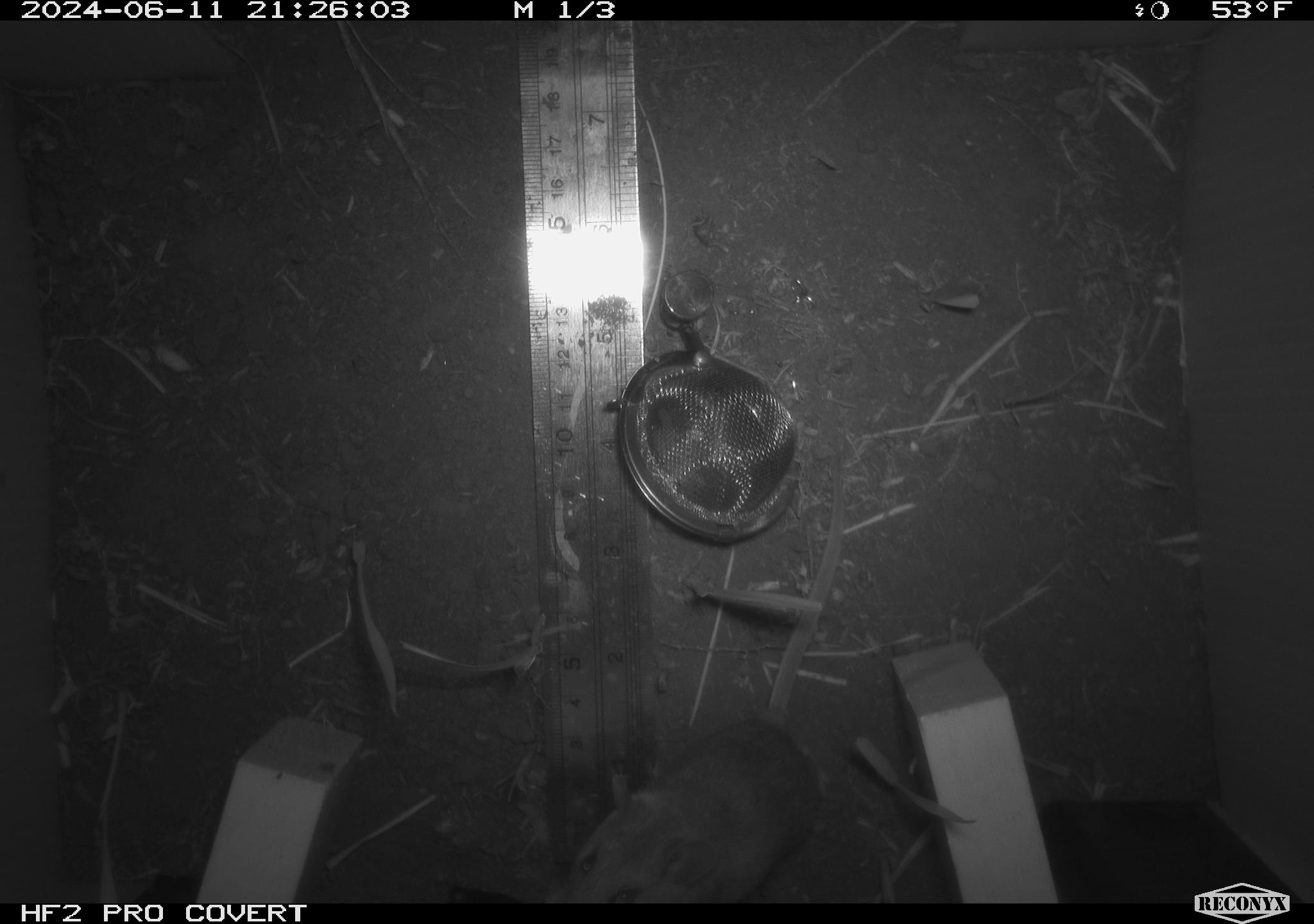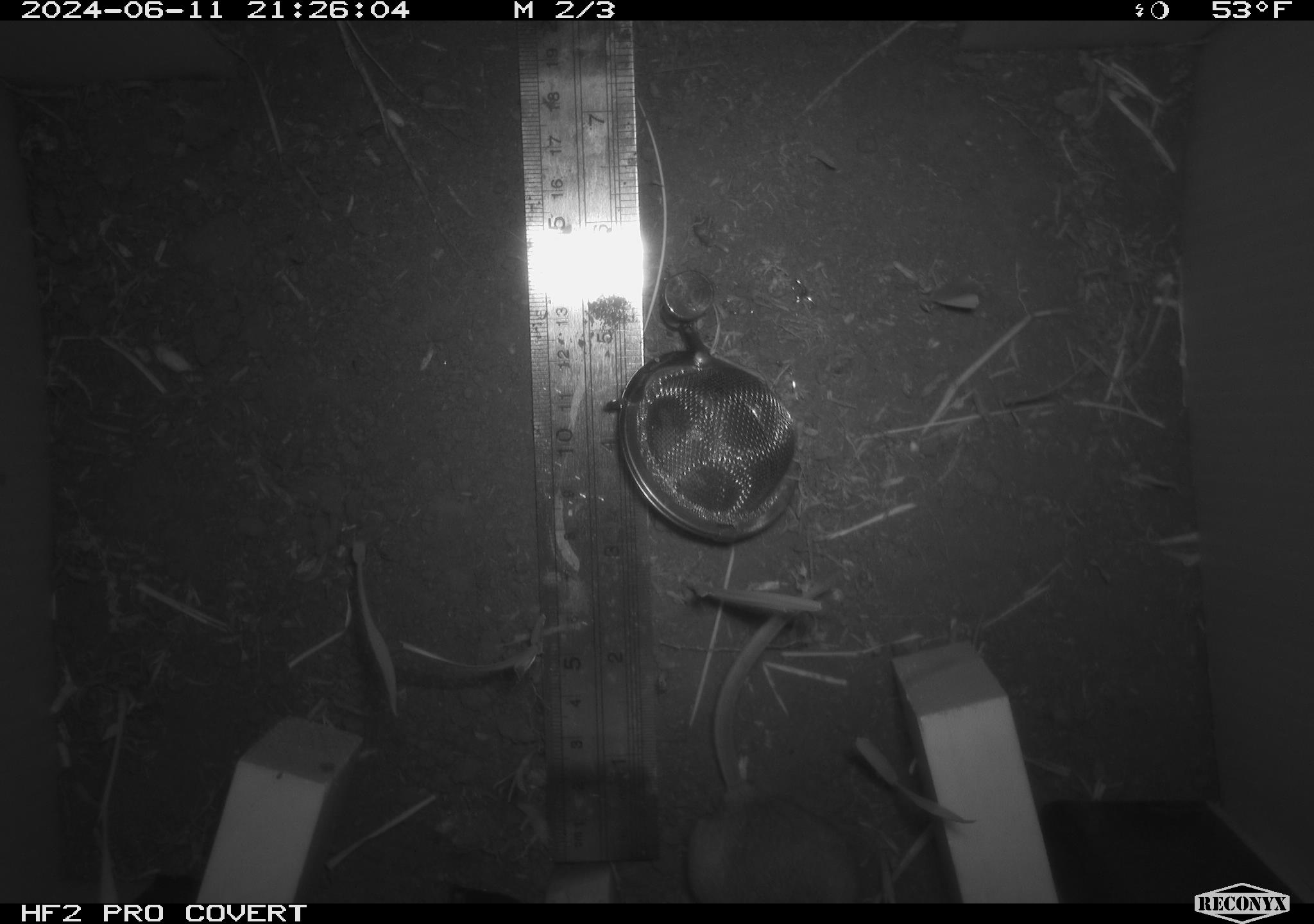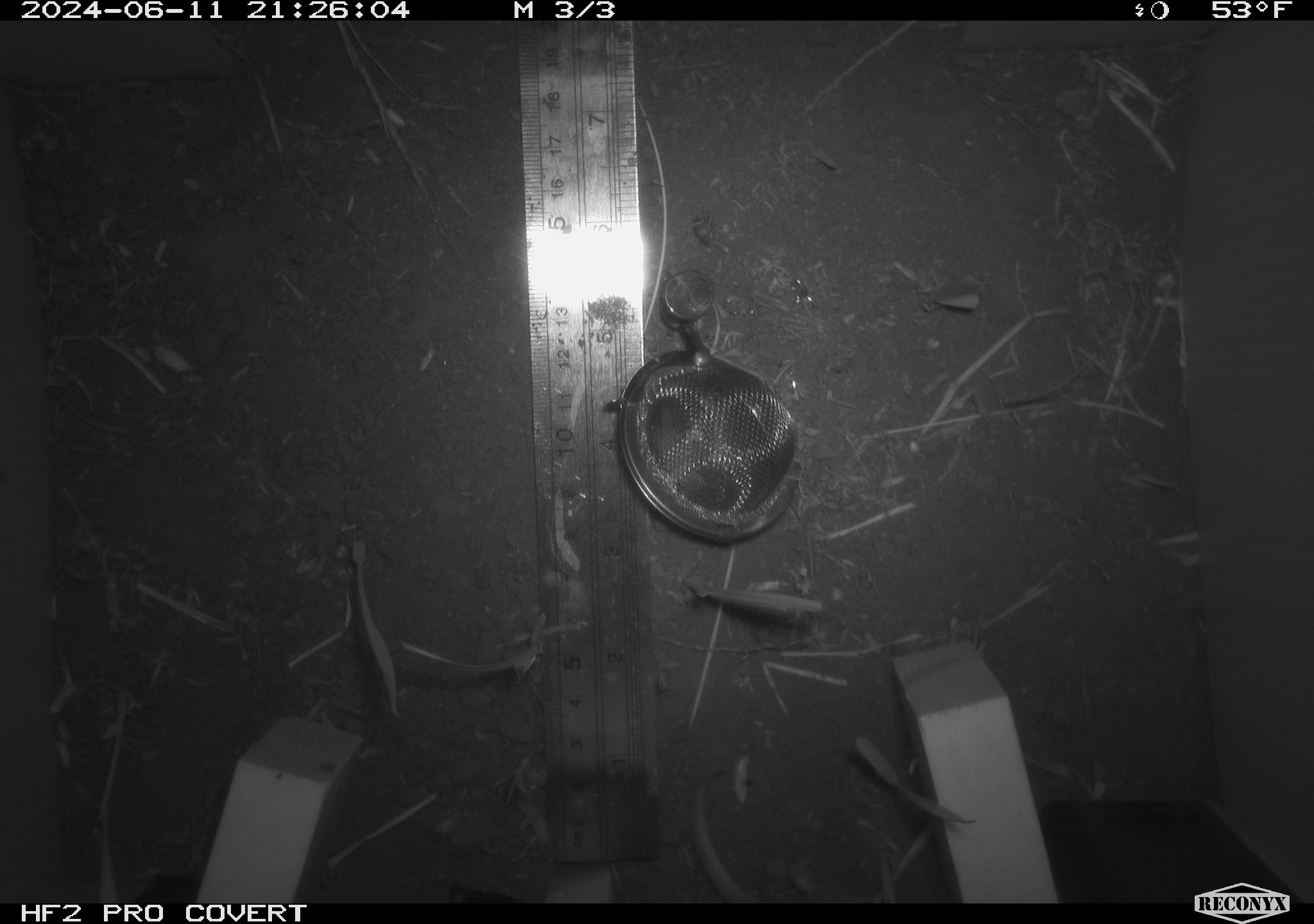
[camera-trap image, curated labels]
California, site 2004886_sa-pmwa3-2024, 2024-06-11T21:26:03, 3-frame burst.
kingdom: Animalia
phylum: Chordata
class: Mammalia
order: Rodentia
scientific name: Rodentia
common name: mouse species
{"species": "mouse species (Rodentia)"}